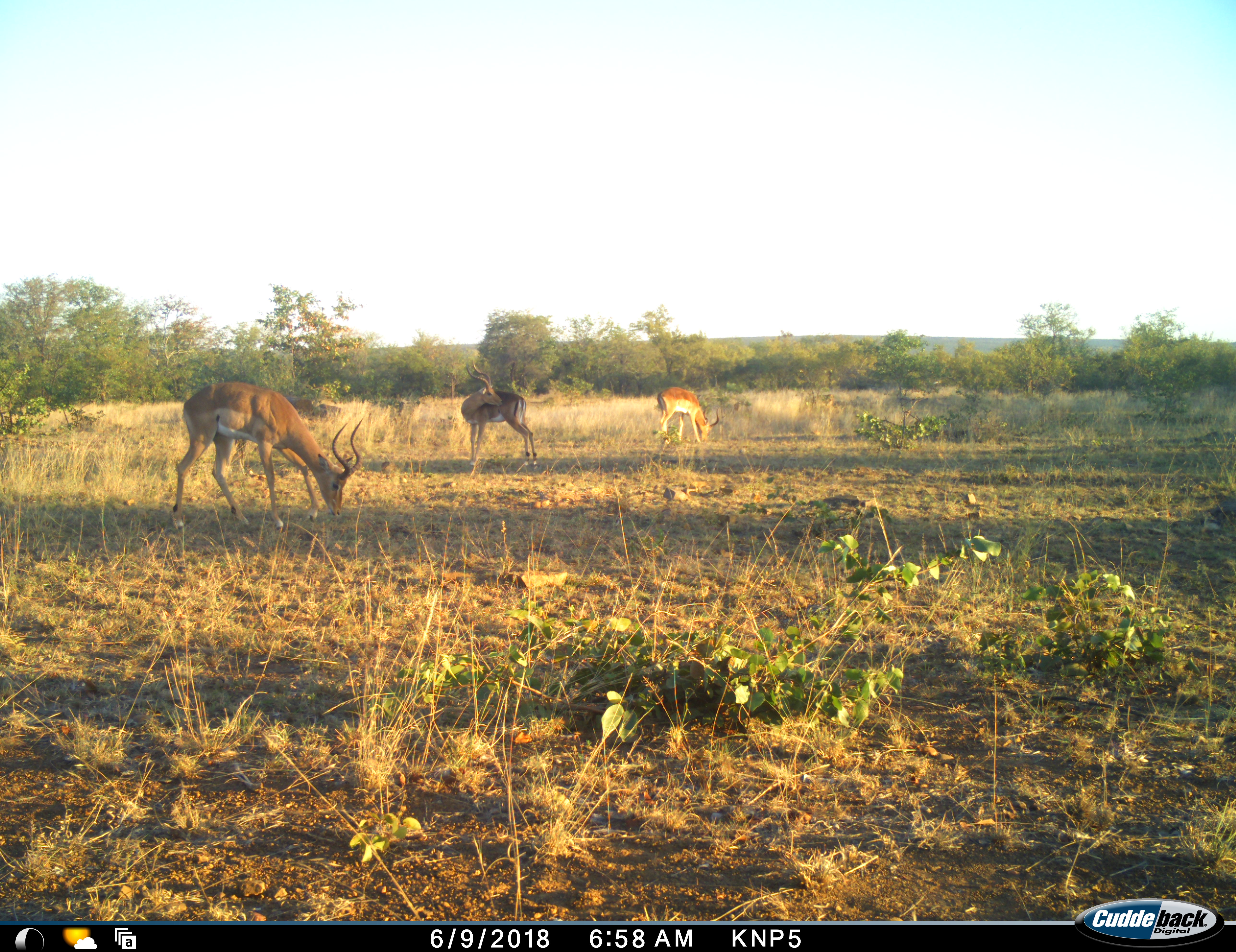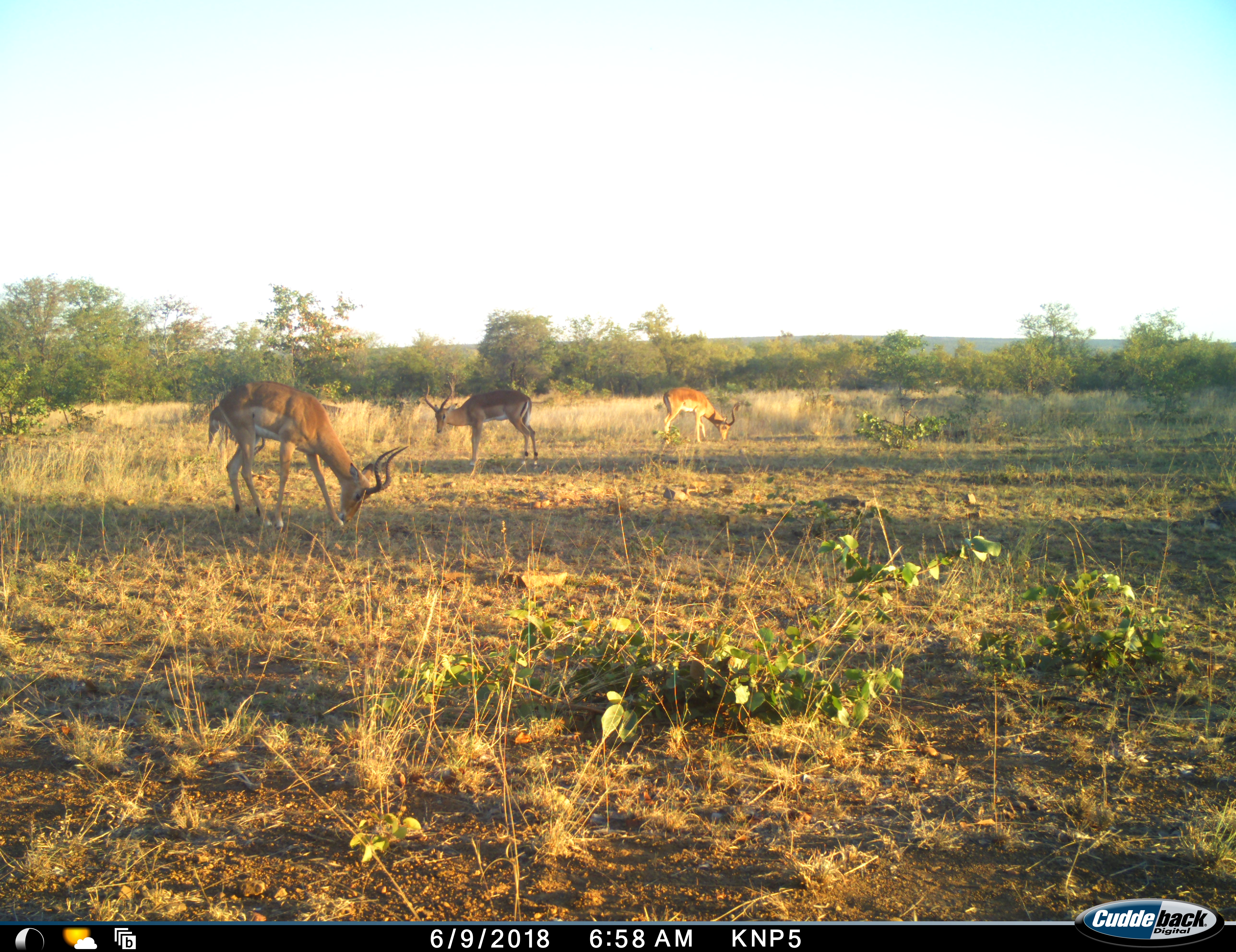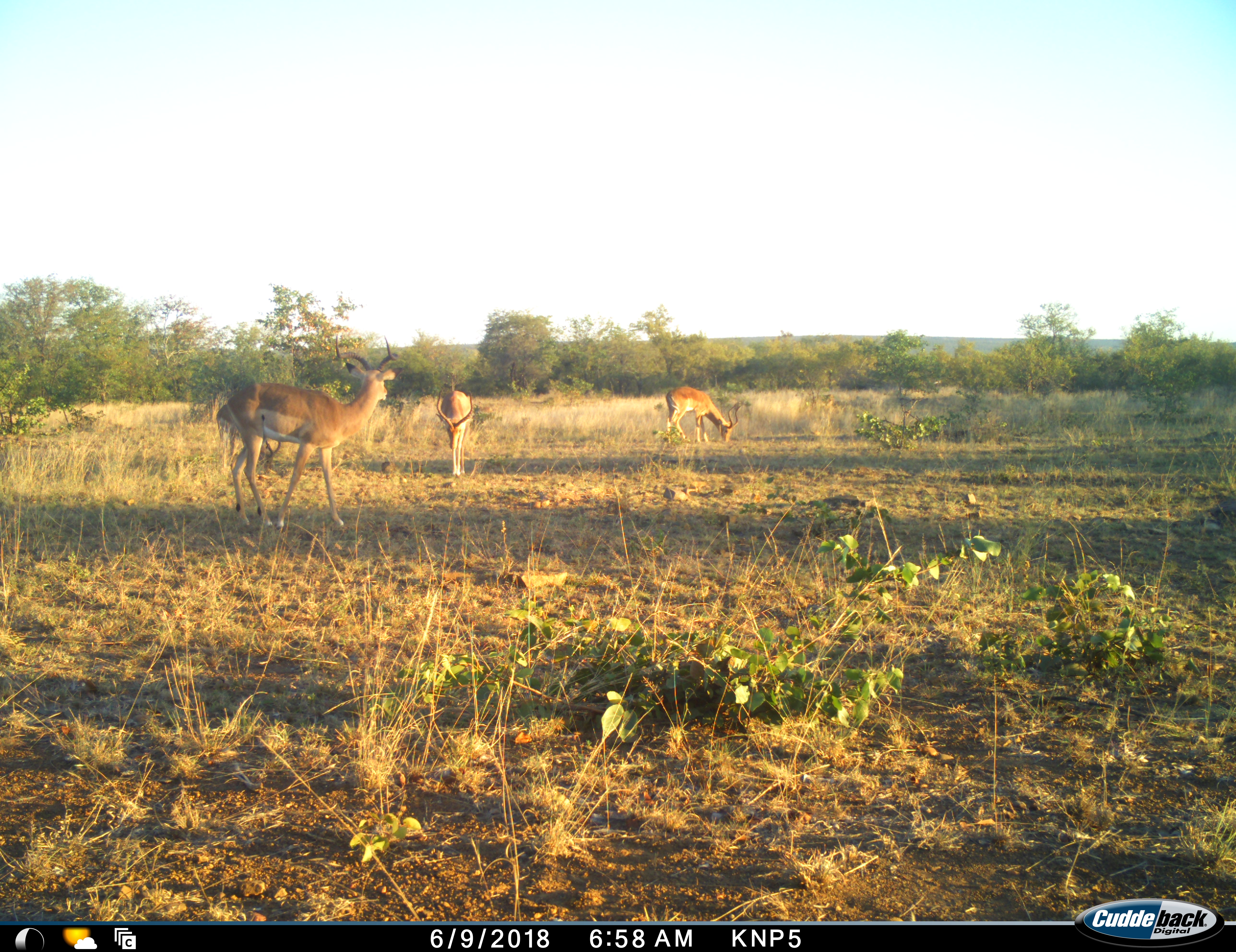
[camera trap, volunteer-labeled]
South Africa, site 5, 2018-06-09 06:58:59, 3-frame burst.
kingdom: Animalia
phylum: Chordata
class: Mammalia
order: Artiodactyla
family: Bovidae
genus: Aepyceros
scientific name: Aepyceros melampus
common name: impala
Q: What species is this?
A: Impala (Aepyceros melampus).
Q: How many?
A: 3.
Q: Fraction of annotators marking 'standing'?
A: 70%.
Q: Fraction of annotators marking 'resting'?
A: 0%.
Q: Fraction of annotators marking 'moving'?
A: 10%.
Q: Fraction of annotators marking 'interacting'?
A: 0%.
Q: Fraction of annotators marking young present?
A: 0%.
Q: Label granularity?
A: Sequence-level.